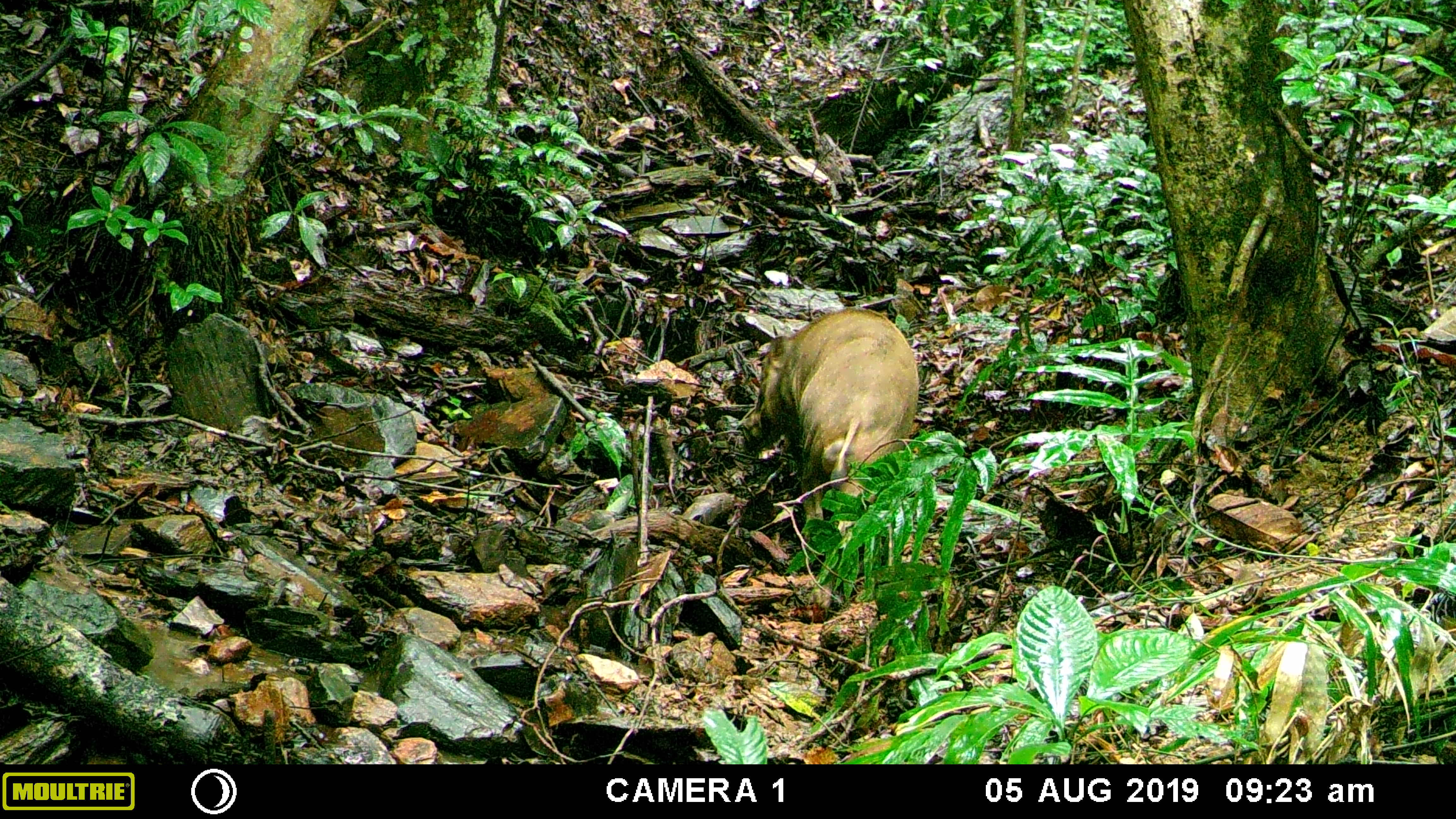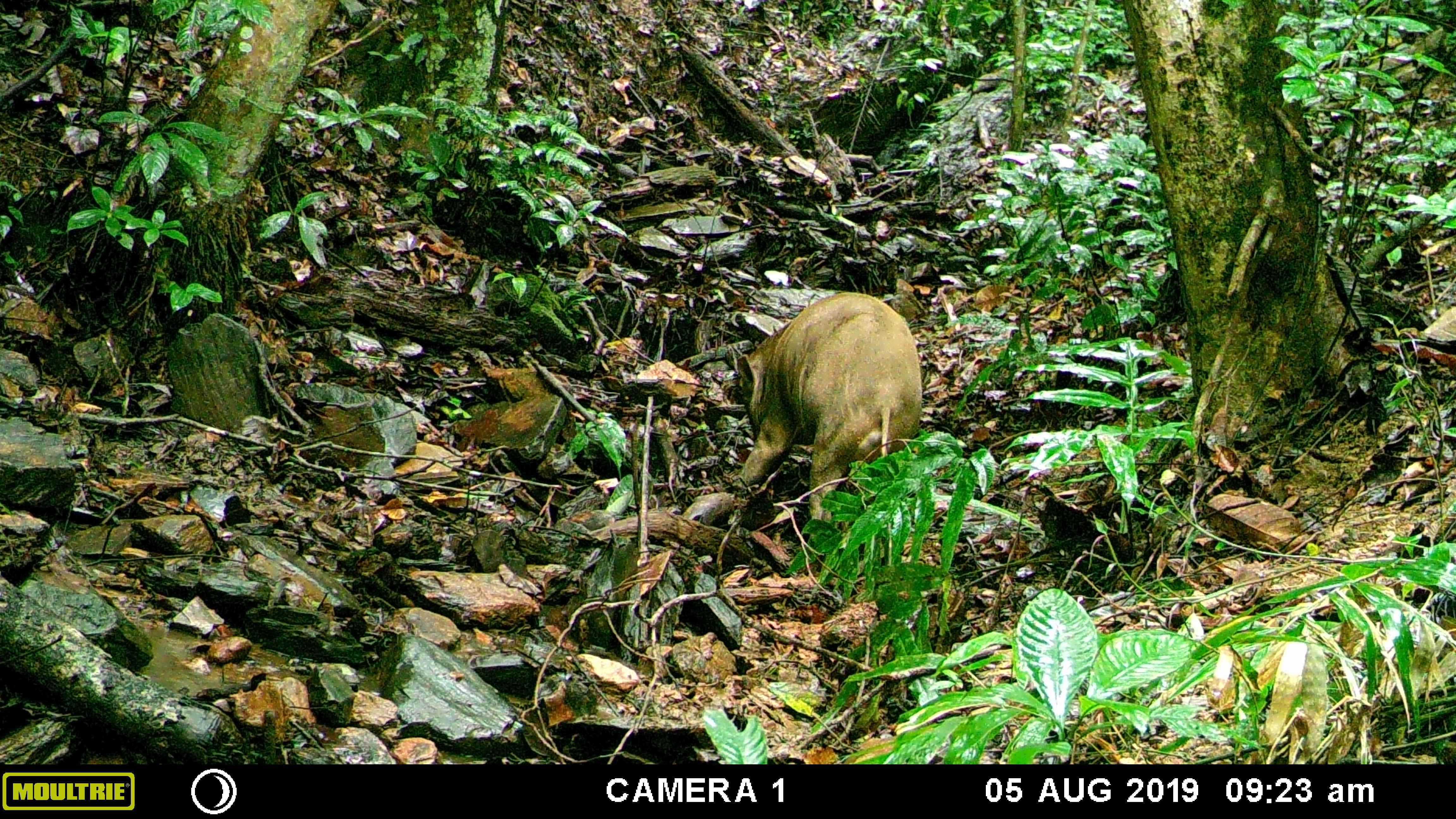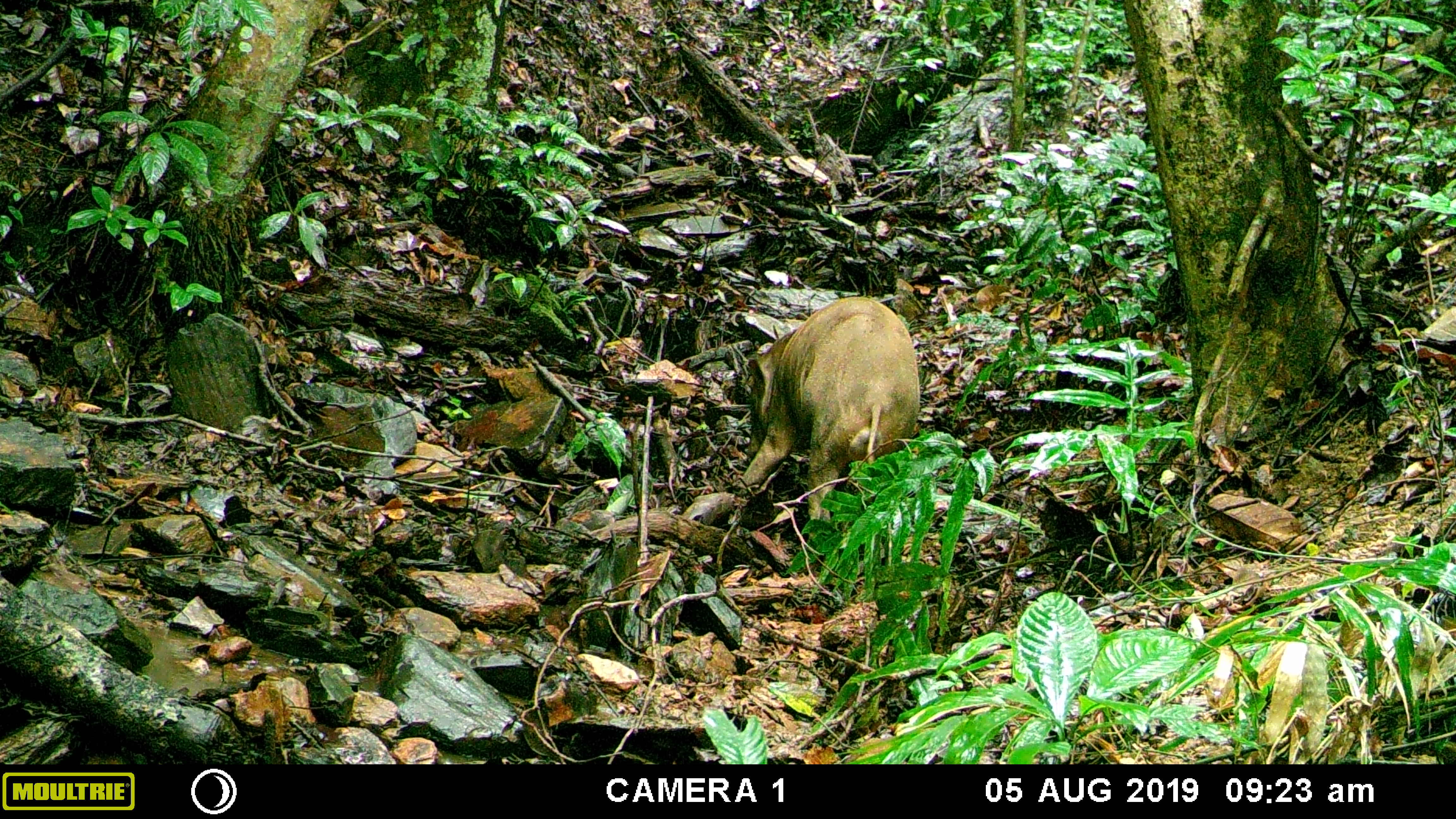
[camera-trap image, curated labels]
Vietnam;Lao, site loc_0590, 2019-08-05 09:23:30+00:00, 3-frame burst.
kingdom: Animalia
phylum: Chordata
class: Mammalia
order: Artiodactyla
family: Suidae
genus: Sus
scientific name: Sus scrofa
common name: eurasian wild pig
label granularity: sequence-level